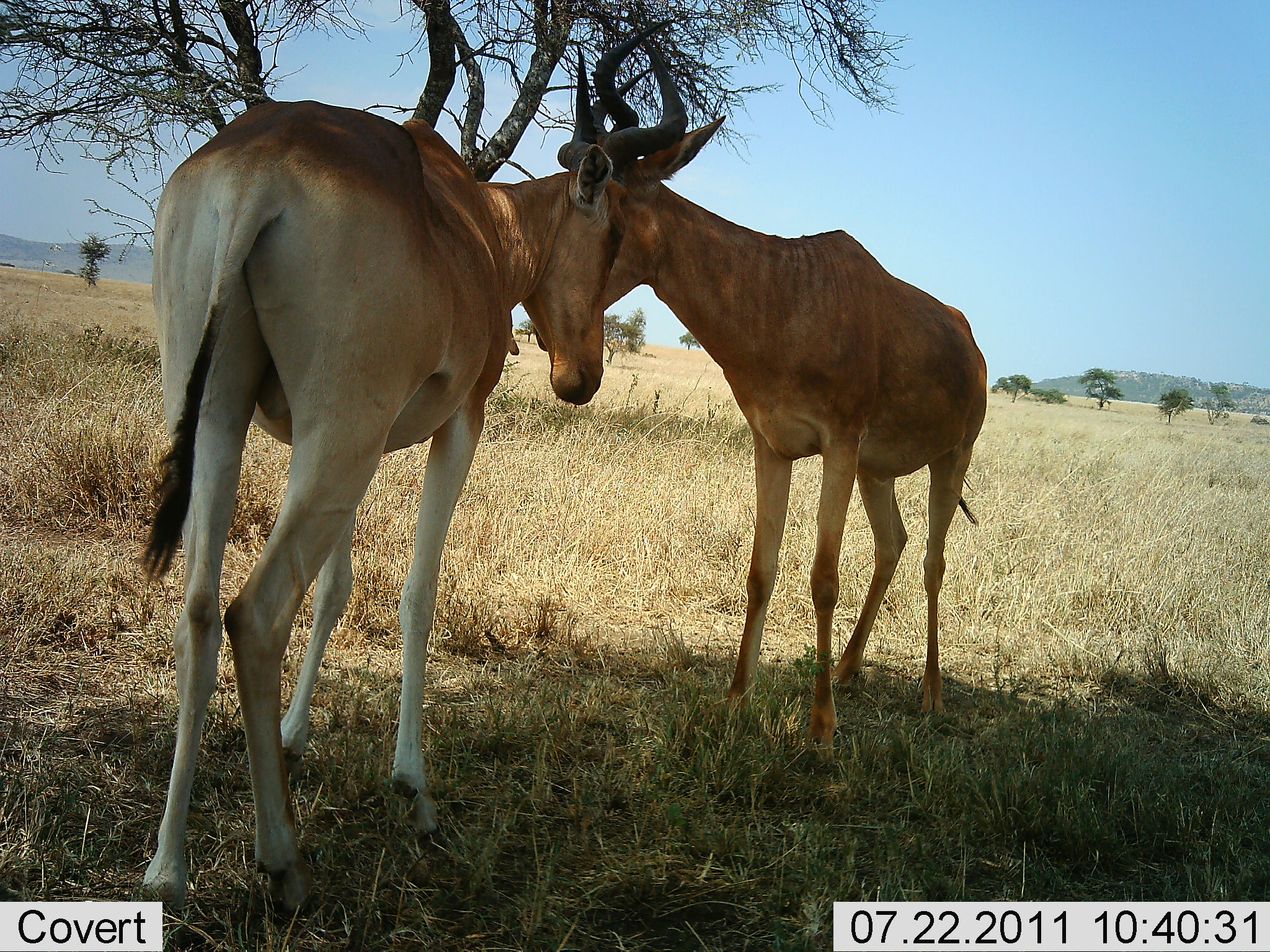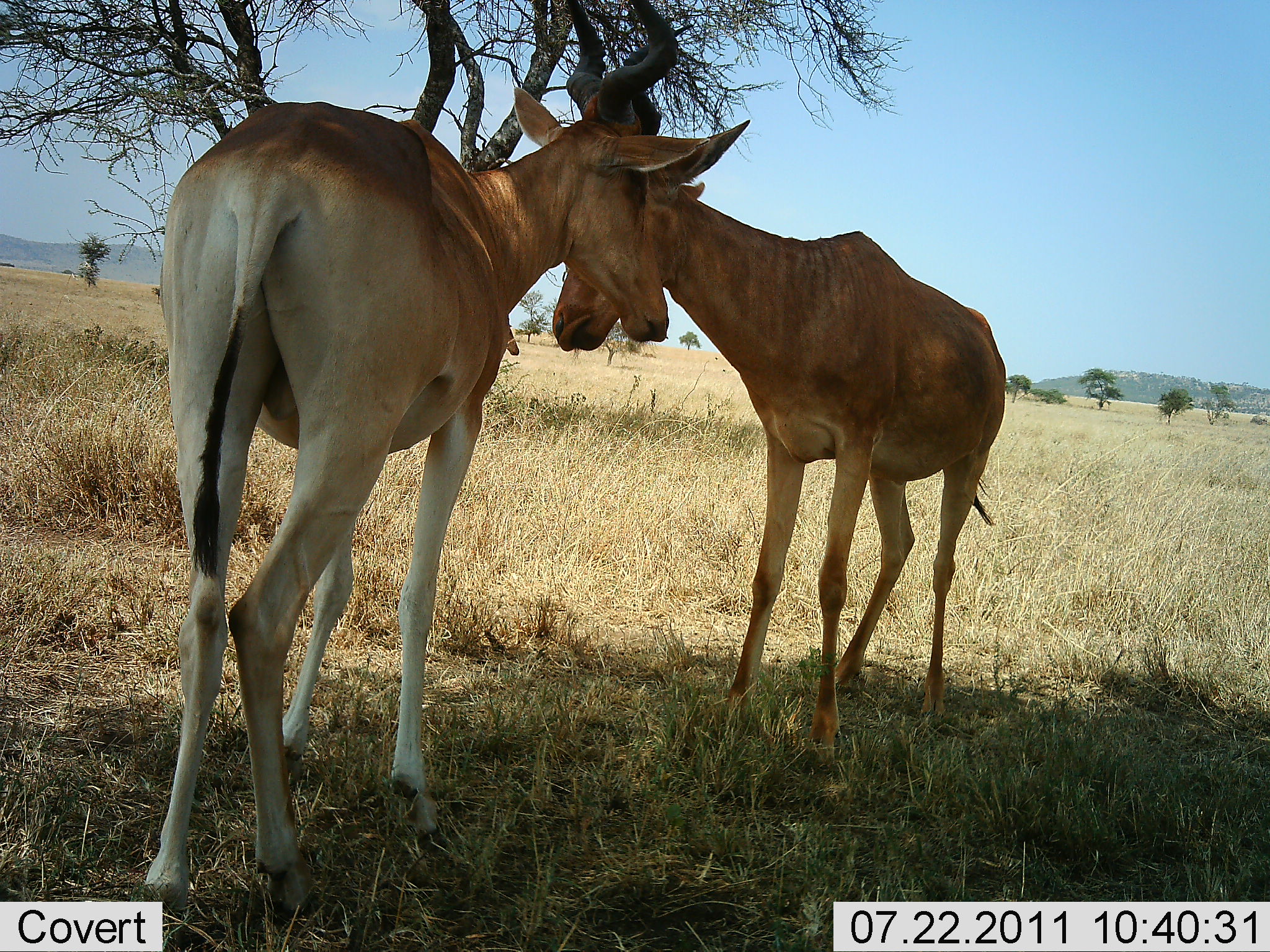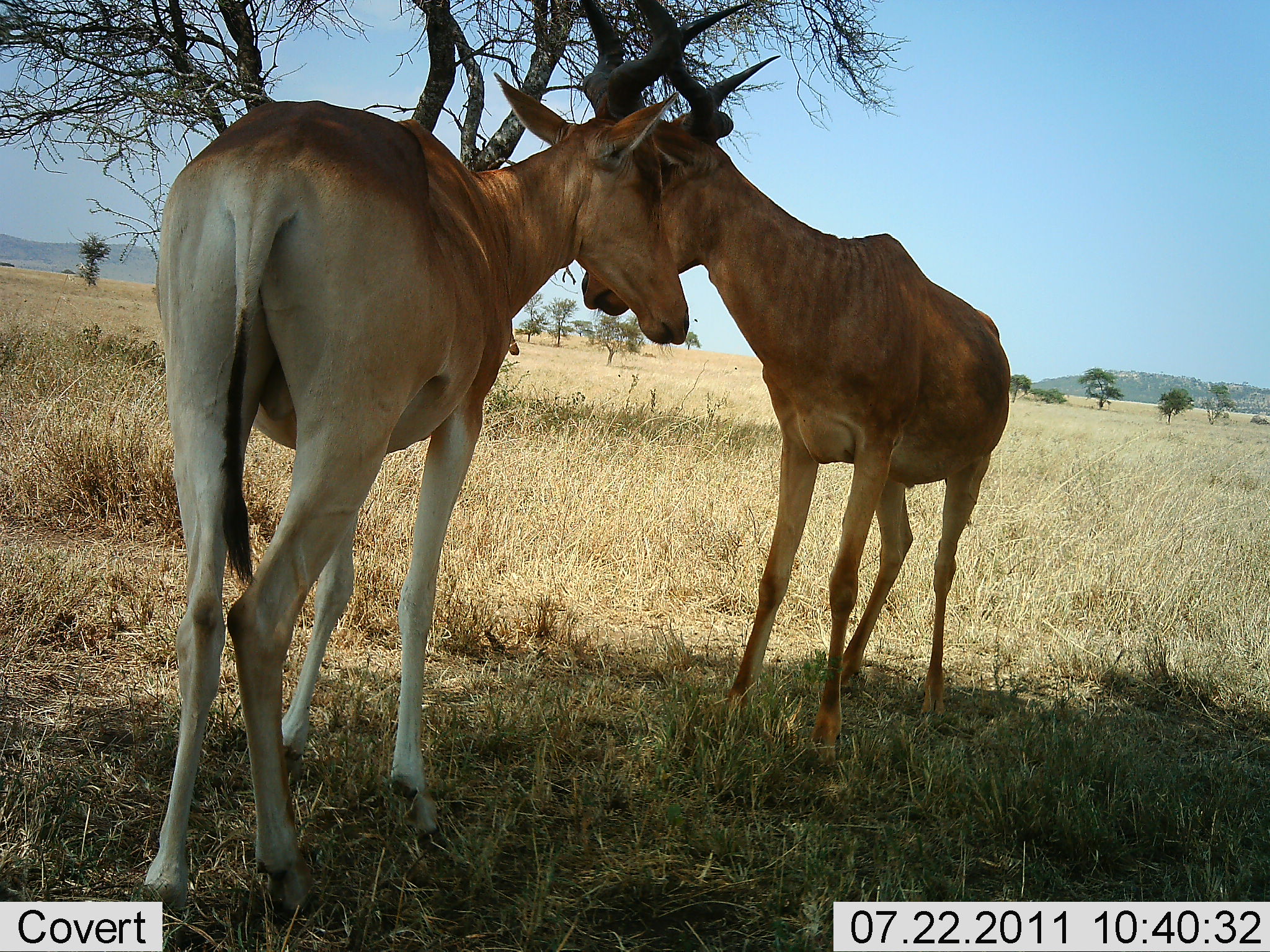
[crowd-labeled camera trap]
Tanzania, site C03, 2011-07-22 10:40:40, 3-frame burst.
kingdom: Animalia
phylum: Chordata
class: Mammalia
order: Artiodactyla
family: Bovidae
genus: Alcelaphus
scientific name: Alcelaphus buselaphus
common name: hartebeest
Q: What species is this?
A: Hartebeest (Alcelaphus buselaphus).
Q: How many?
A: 2.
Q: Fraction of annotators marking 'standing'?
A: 33%.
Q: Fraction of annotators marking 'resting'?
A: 8%.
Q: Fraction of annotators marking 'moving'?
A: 0%.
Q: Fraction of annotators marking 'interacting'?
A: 83%.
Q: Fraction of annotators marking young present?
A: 0%.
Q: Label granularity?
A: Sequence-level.